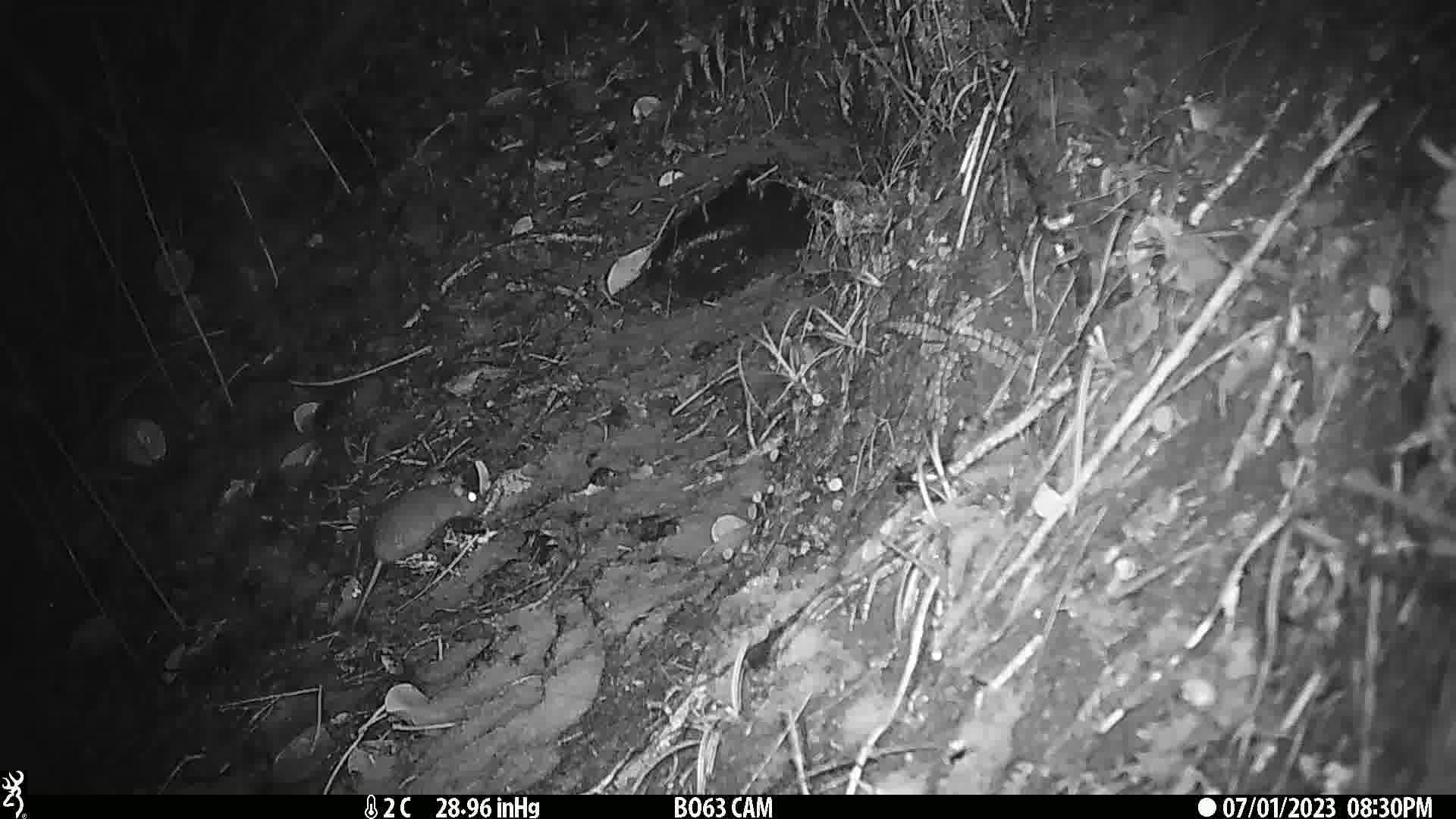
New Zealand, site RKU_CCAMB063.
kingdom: Animalia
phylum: Chordata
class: Mammalia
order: Rodentia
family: Muridae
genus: Rattus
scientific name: Rattus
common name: rat